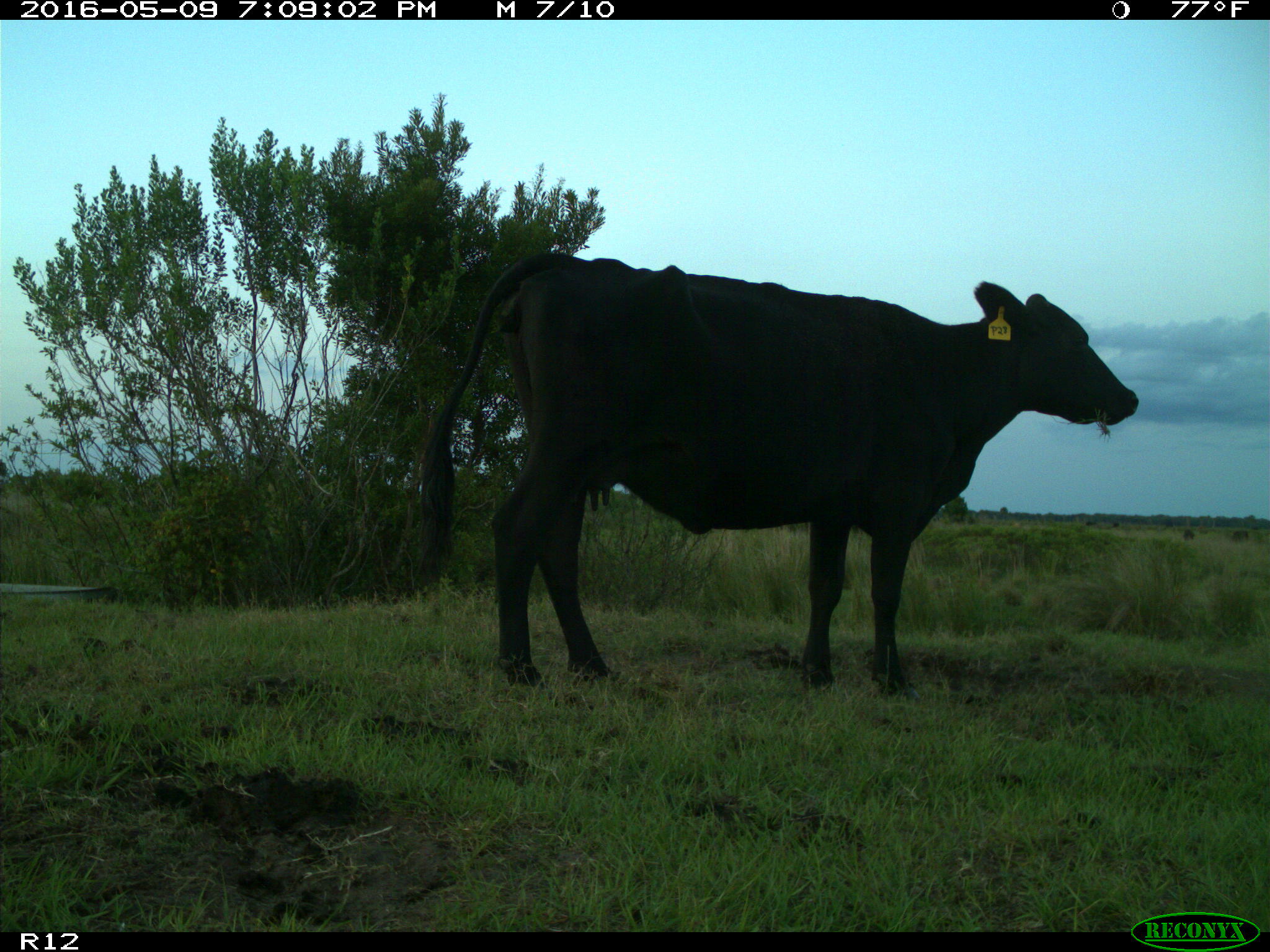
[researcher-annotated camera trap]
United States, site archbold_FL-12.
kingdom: Animalia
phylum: Chordata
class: Mammalia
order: Artiodactyla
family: Bovidae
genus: Bos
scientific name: Bos taurus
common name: domestic cow